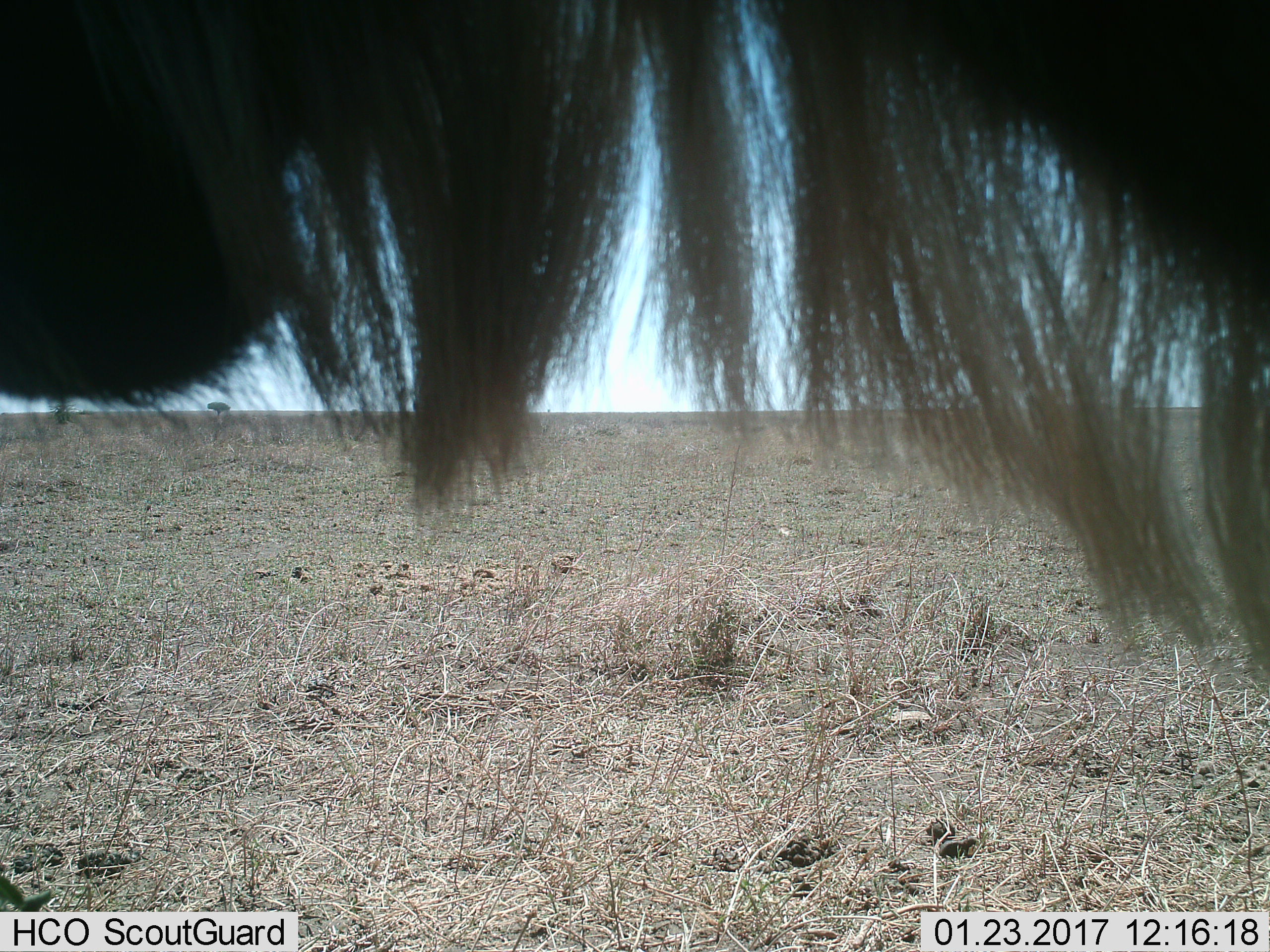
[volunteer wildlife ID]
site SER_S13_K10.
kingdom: Animalia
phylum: Chordata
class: Mammalia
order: Artiodactyla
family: Bovidae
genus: Connochaetes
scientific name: Connochaetes taurinus taurinus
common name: blue wildebeest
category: wildebeestblue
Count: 1.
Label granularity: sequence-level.